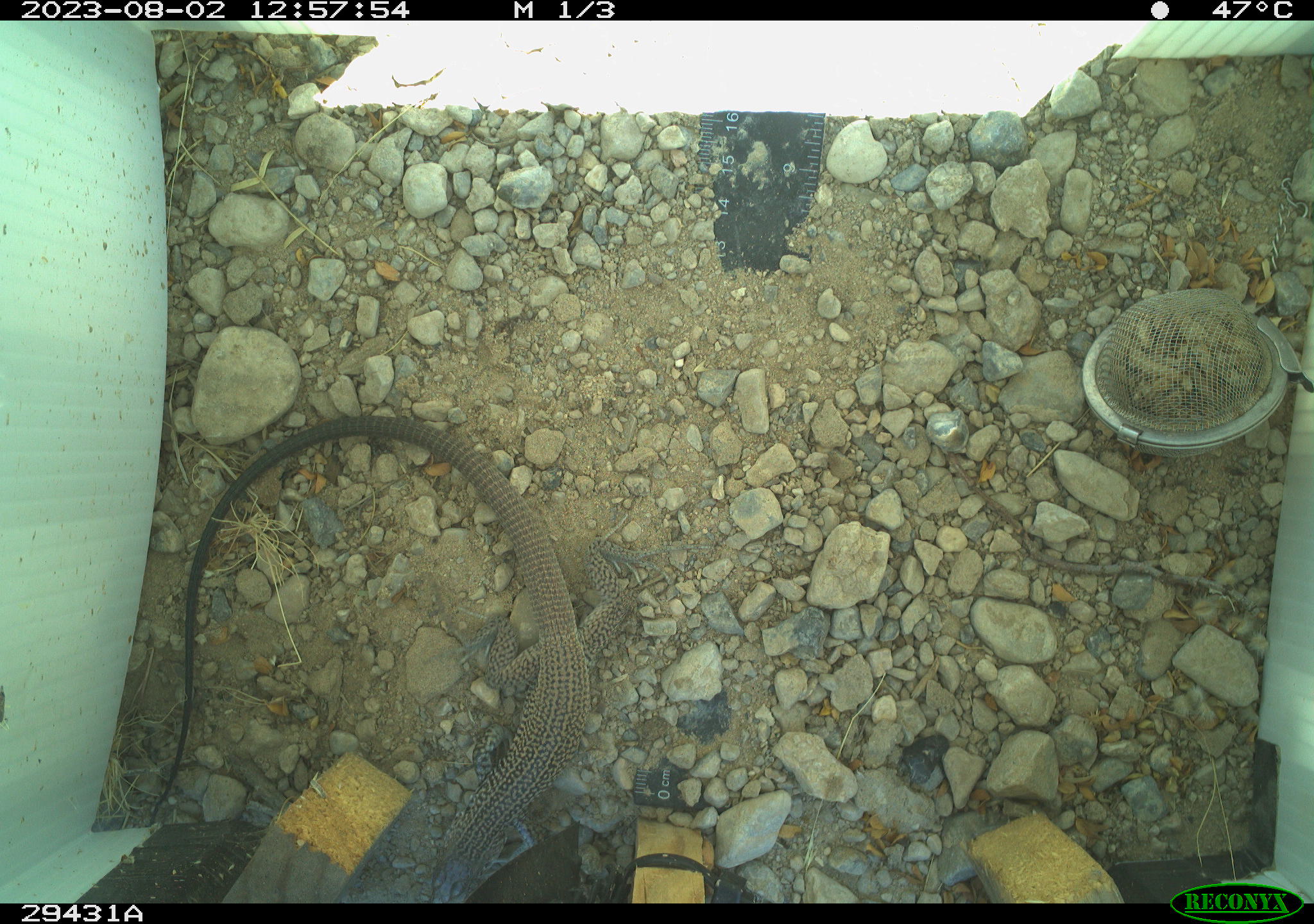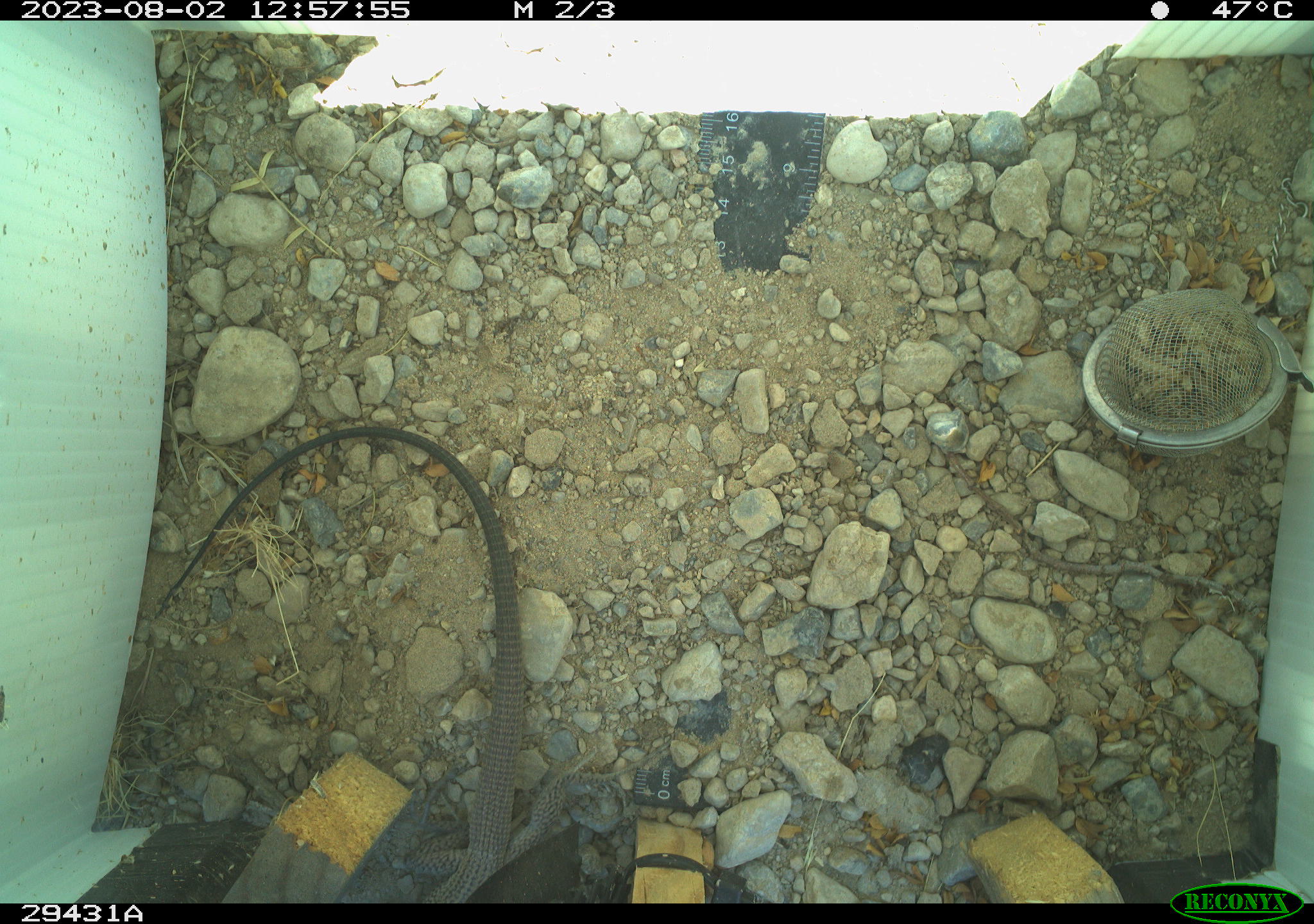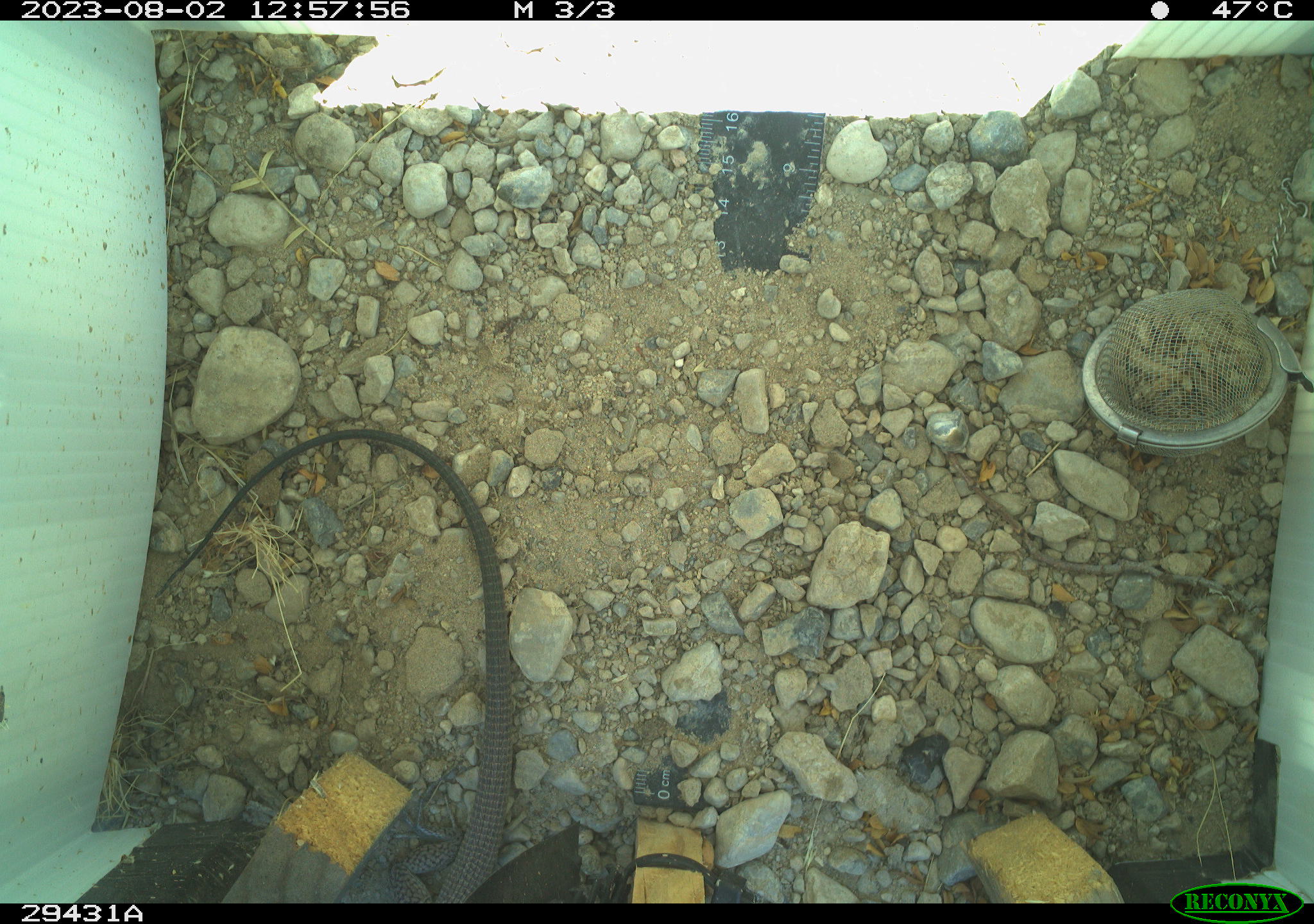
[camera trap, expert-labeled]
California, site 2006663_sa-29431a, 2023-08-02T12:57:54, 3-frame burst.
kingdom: Animalia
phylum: Chordata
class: Reptilia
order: Squamata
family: Teiidae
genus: Aspidoscelis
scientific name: Aspidoscelis tigris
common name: western whiptail